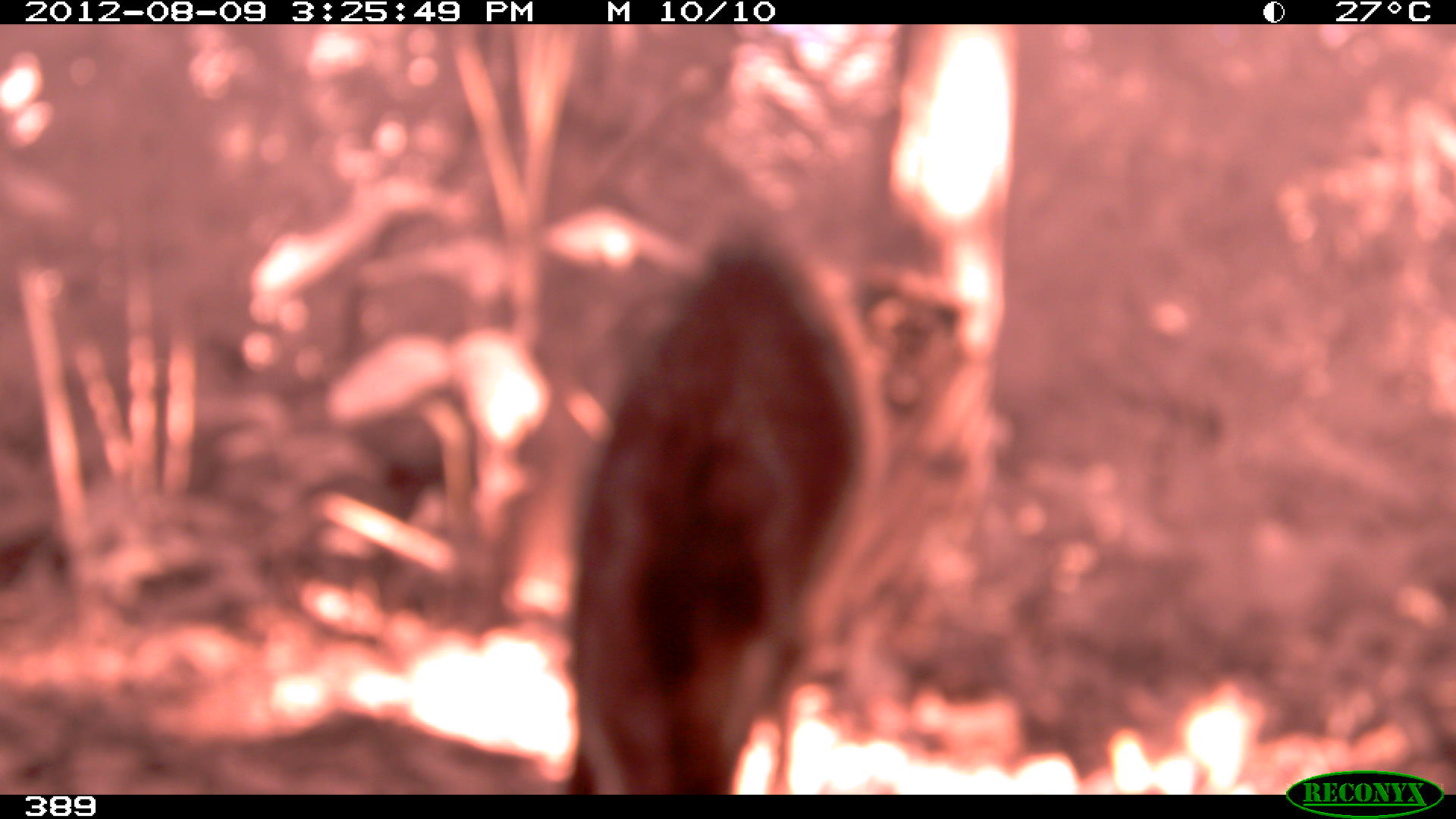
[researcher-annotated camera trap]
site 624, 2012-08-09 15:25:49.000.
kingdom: Animalia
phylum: Chordata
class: Mammalia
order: Artiodactyla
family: Tayassuidae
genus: Tayassu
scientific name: Tayassu pecari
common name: white-lipped peccary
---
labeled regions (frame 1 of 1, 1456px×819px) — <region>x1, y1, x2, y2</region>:
tayassu pecari: <region>557, 232, 866, 793</region>